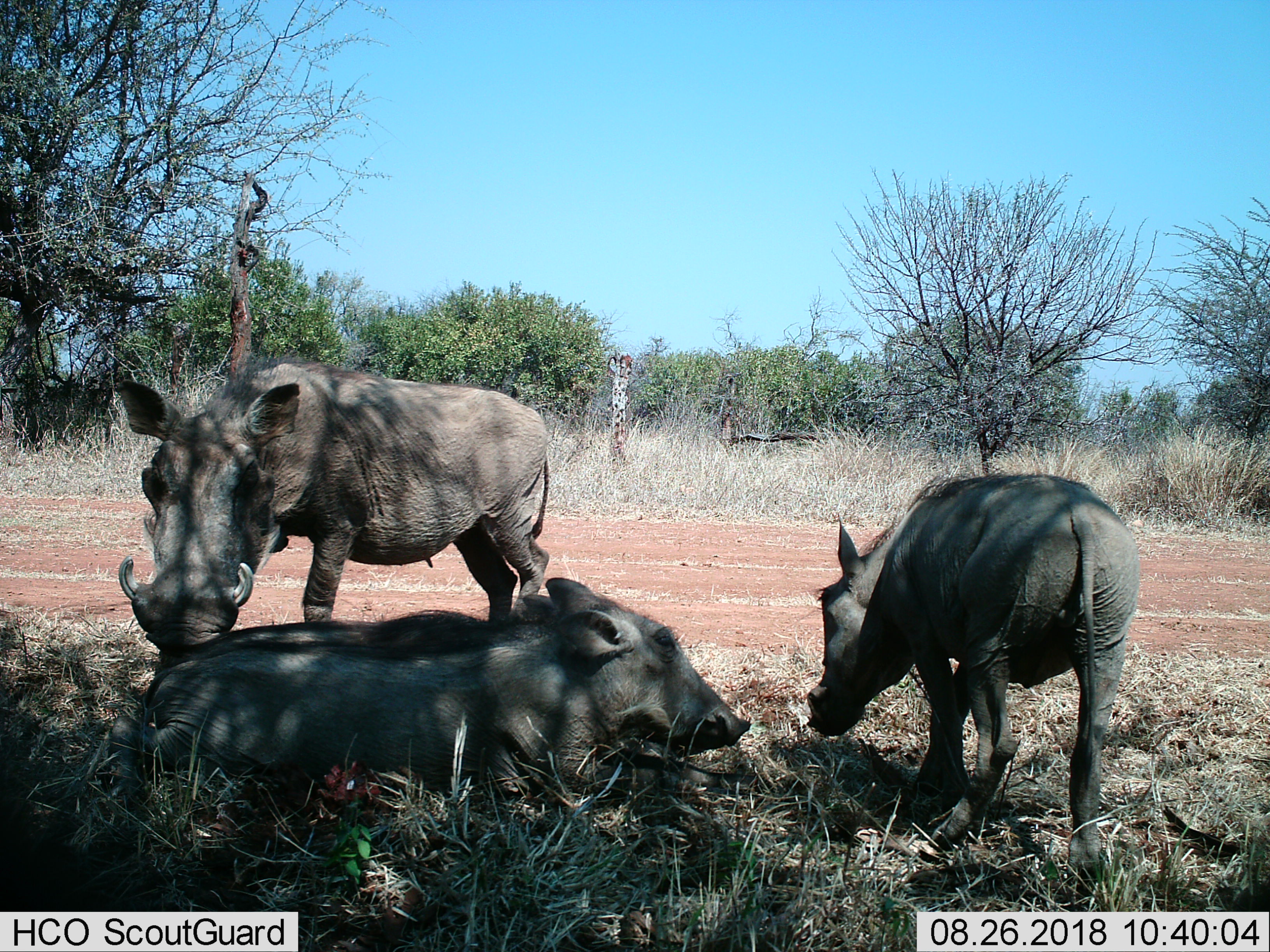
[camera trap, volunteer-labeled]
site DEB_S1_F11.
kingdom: Animalia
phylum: Chordata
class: Mammalia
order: Artiodactyla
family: Suidae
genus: Phacochoerus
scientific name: Phacochoerus africanus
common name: warthog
Warthog (Phacochoerus africanus), count 3. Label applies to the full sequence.